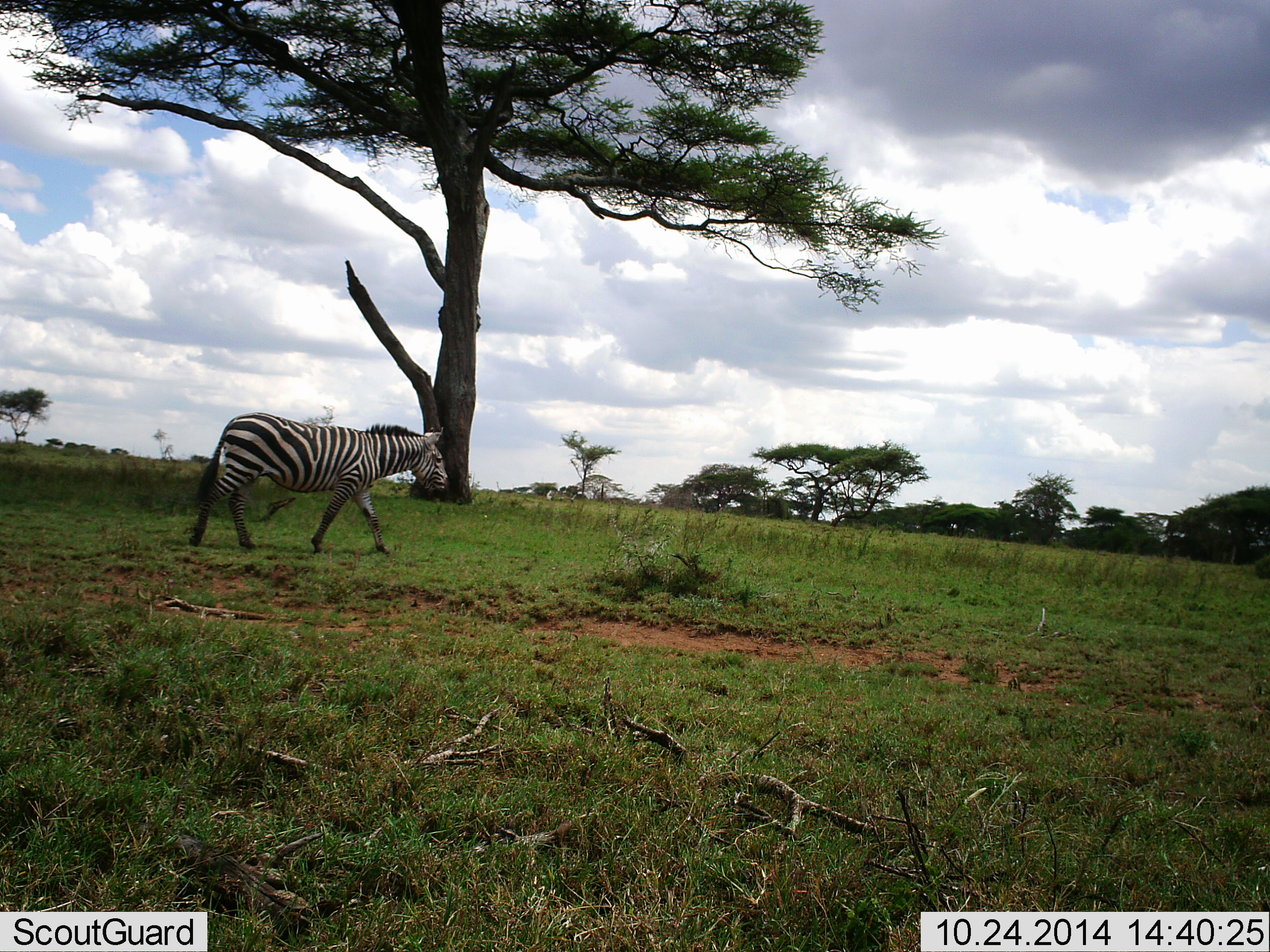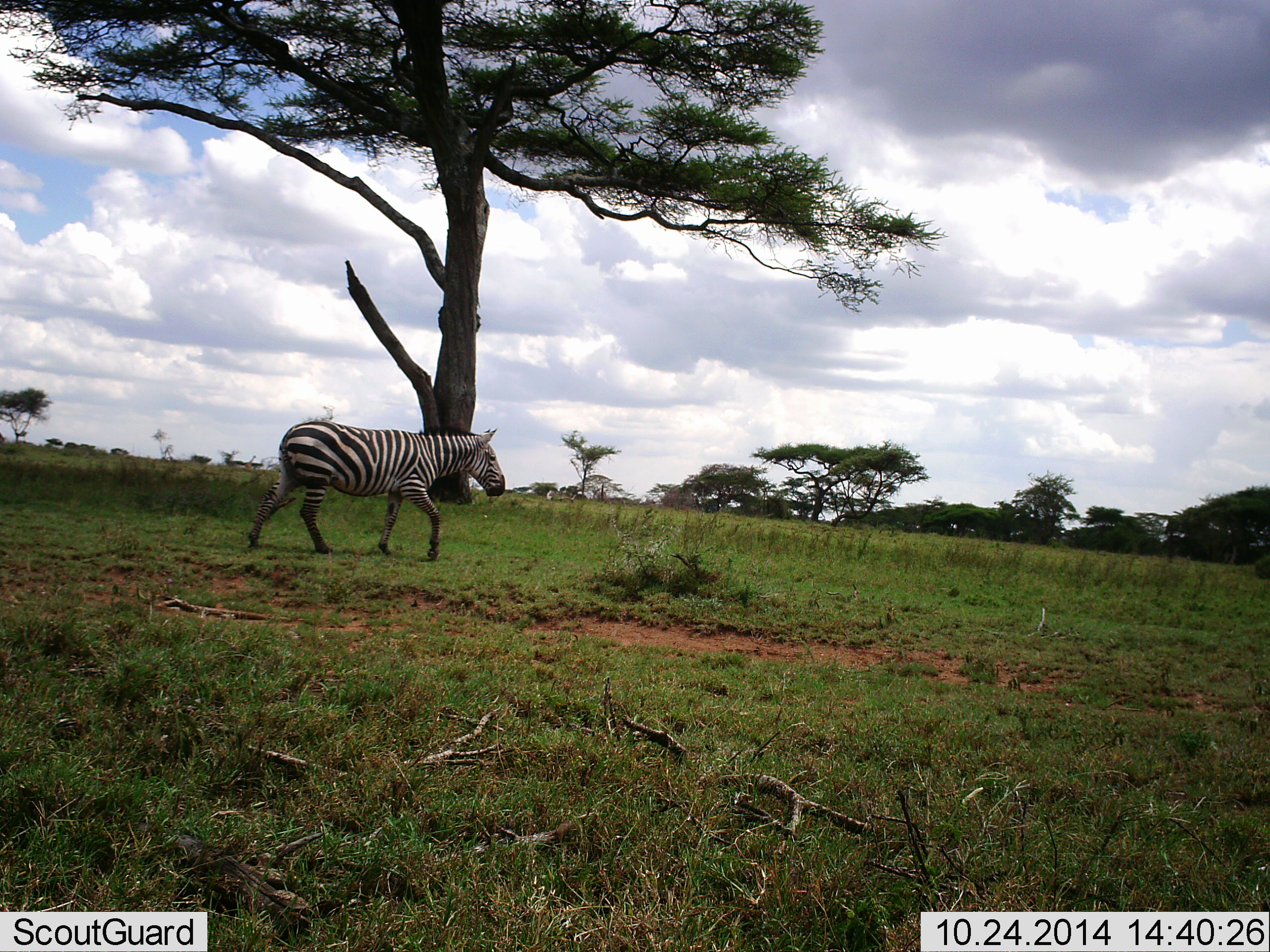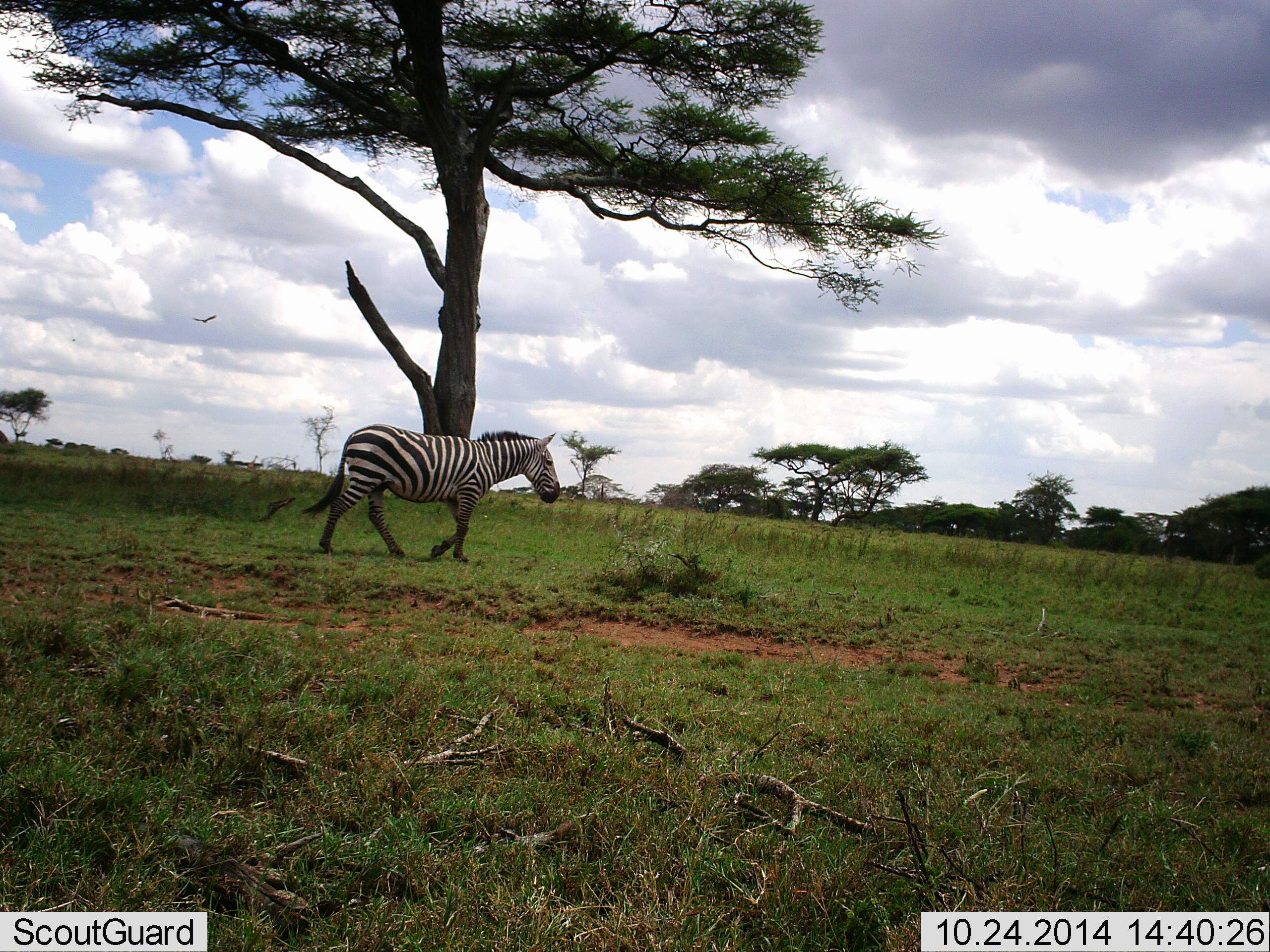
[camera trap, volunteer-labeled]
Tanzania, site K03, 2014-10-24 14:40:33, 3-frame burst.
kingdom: Animalia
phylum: Chordata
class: Mammalia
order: Perissodactyla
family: Equidae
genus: Equus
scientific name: Equus quagga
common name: plains zebra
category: zebra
Zebra (plains zebra) (Equus quagga), count 1. Behavior (volunteer vote fractions): standing 9%, resting 0%, moving 91%, interacting 0%. Young present (vote fraction): 0%. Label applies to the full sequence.